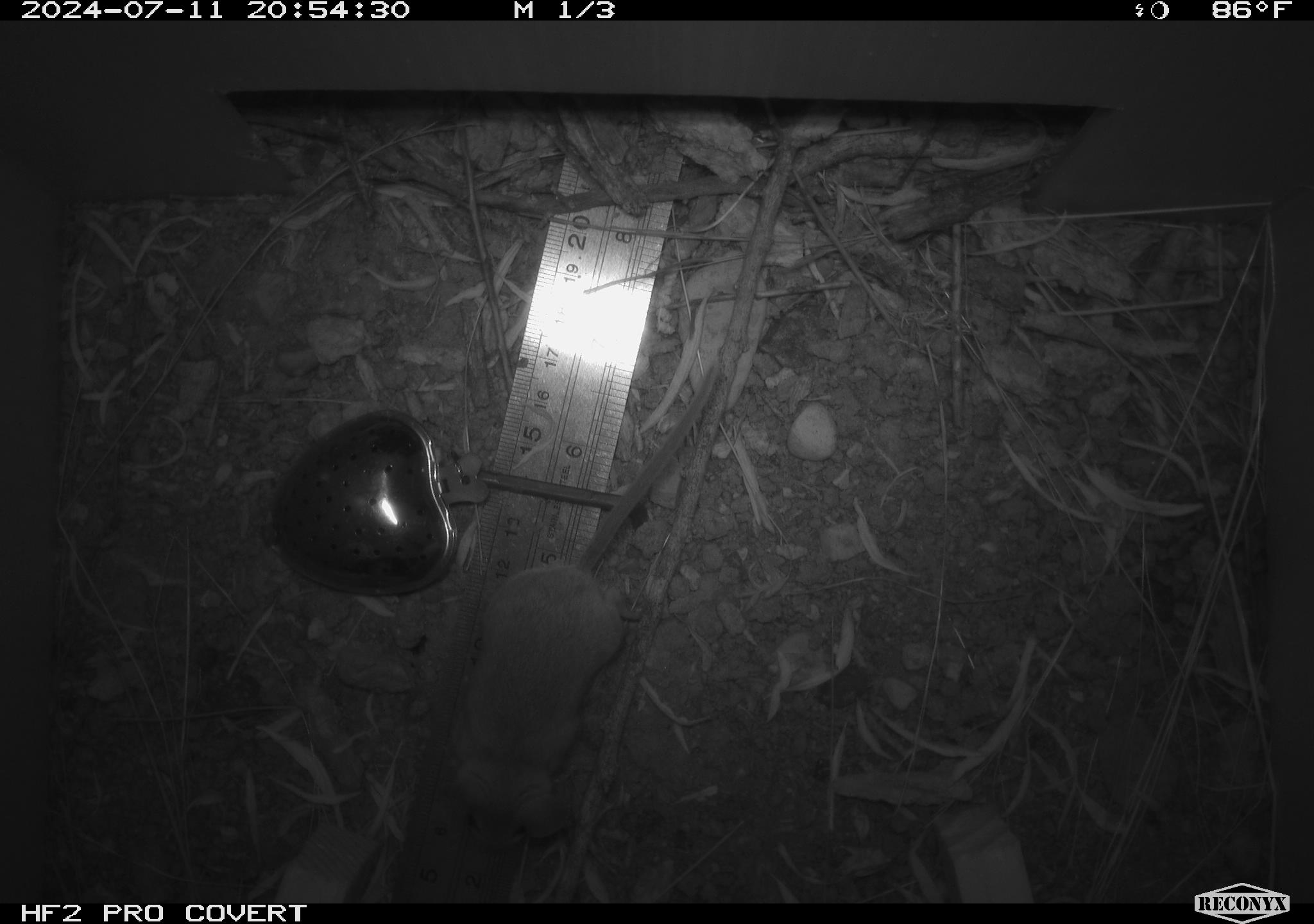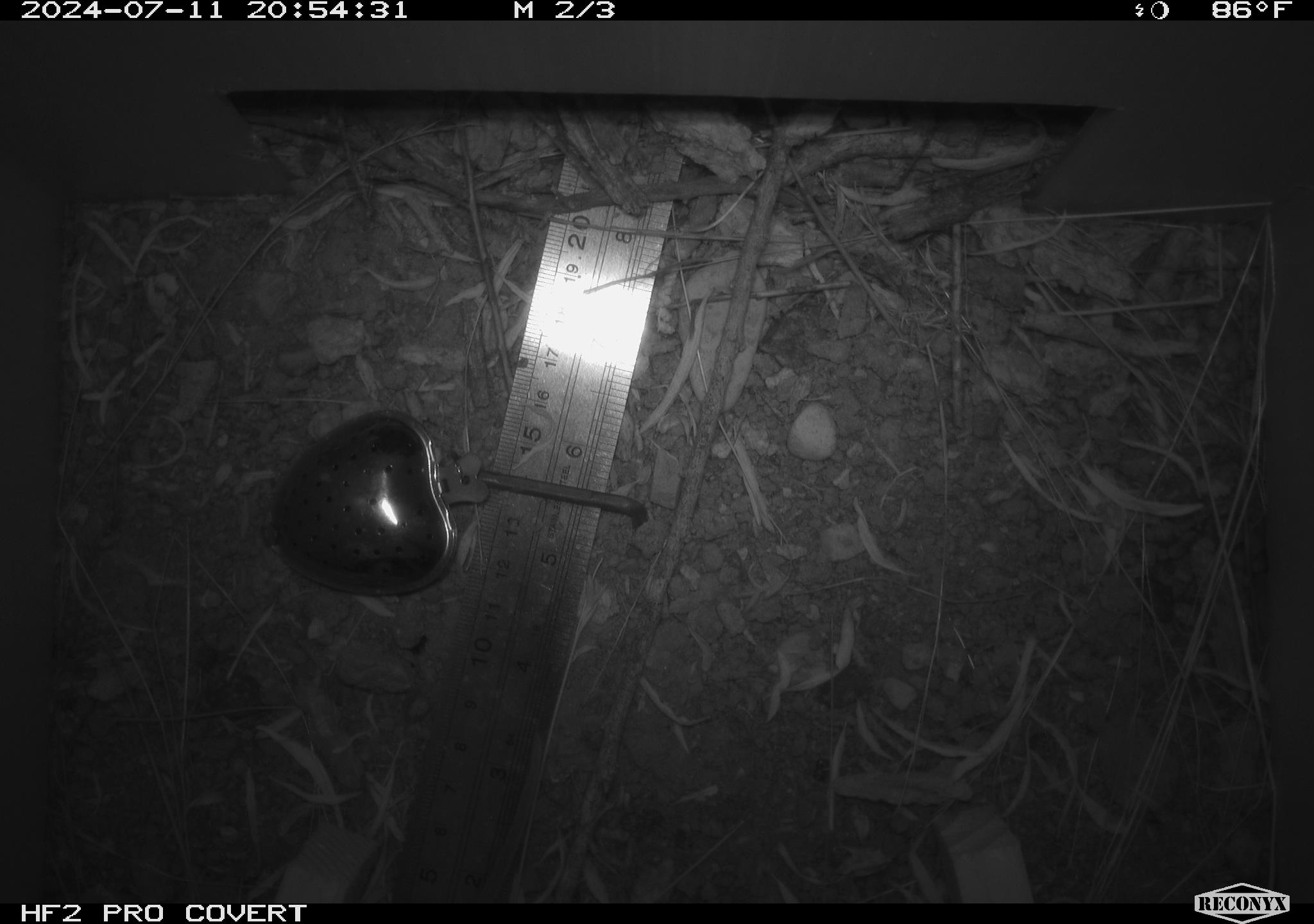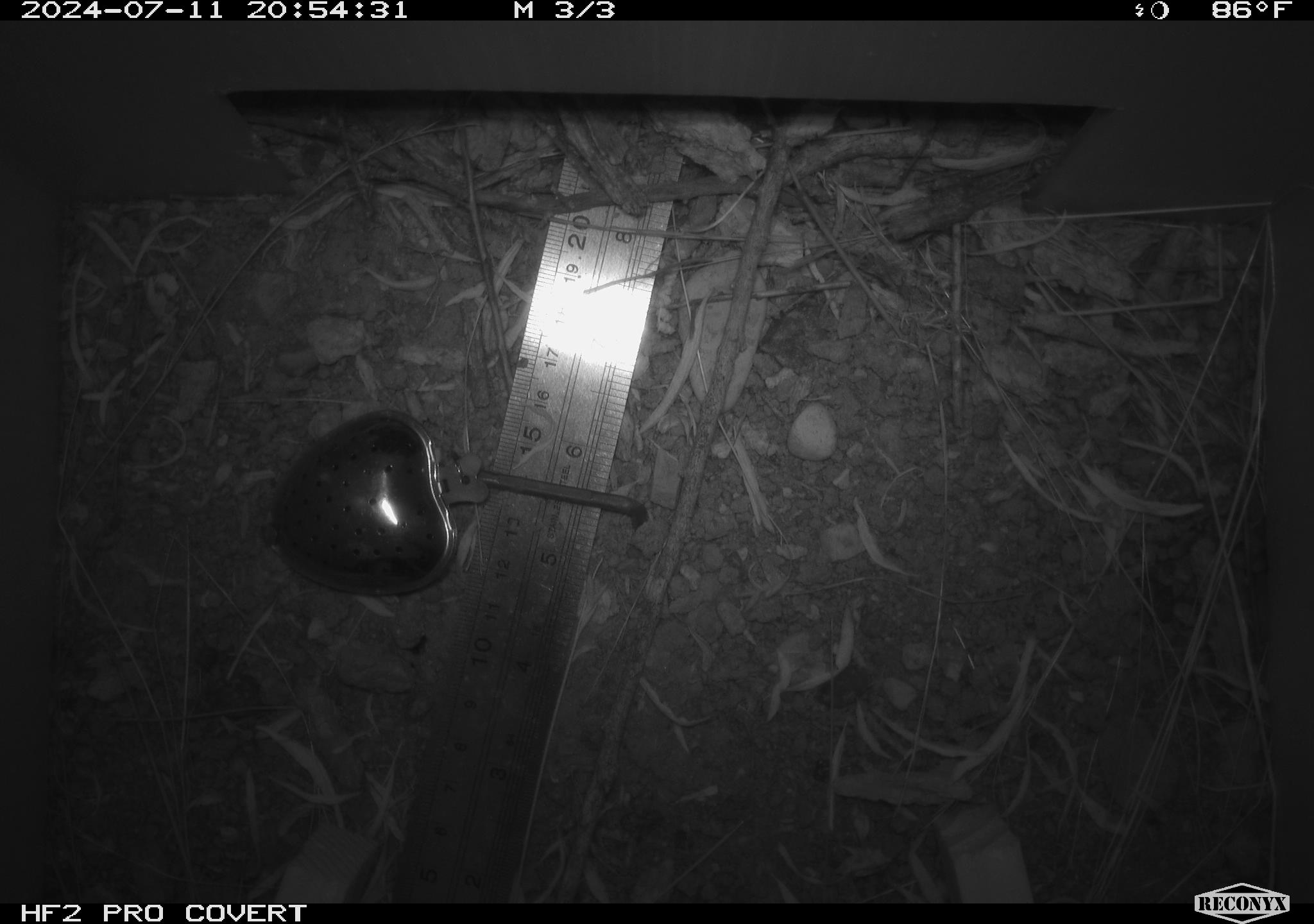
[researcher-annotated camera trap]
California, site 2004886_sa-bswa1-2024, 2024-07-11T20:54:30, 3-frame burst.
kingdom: Animalia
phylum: Chordata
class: Mammalia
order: Rodentia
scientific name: Rodentia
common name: mouse species